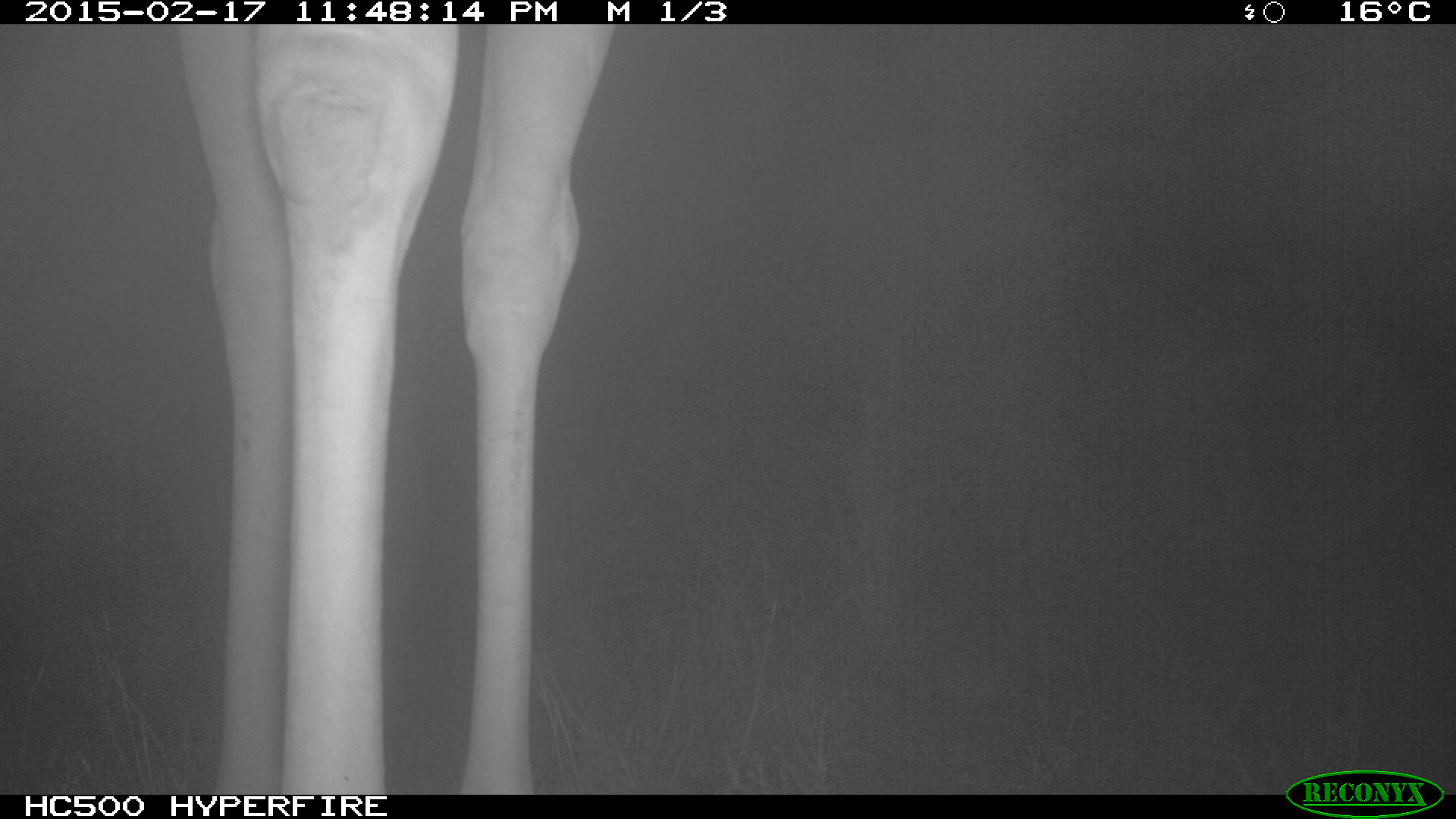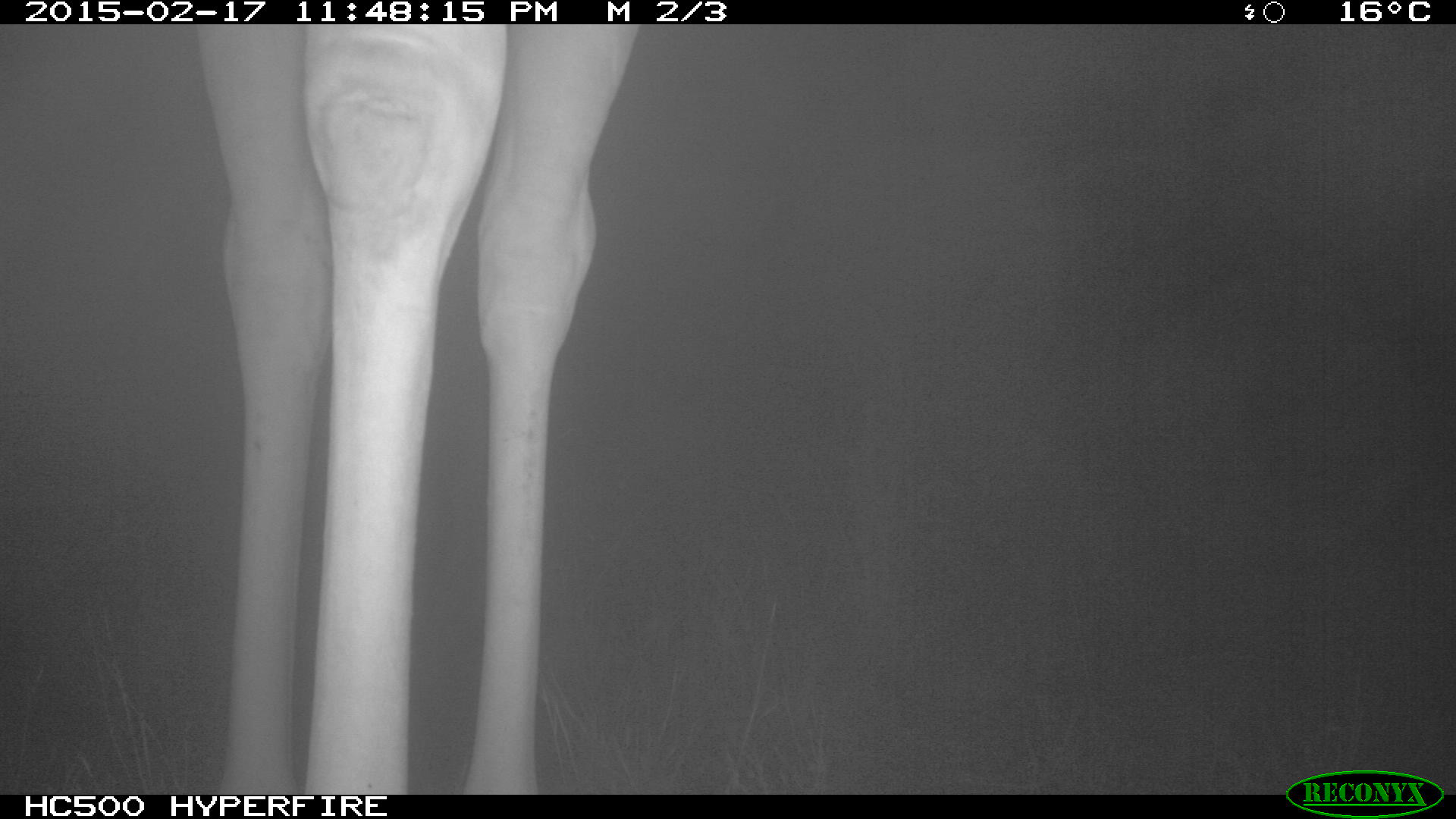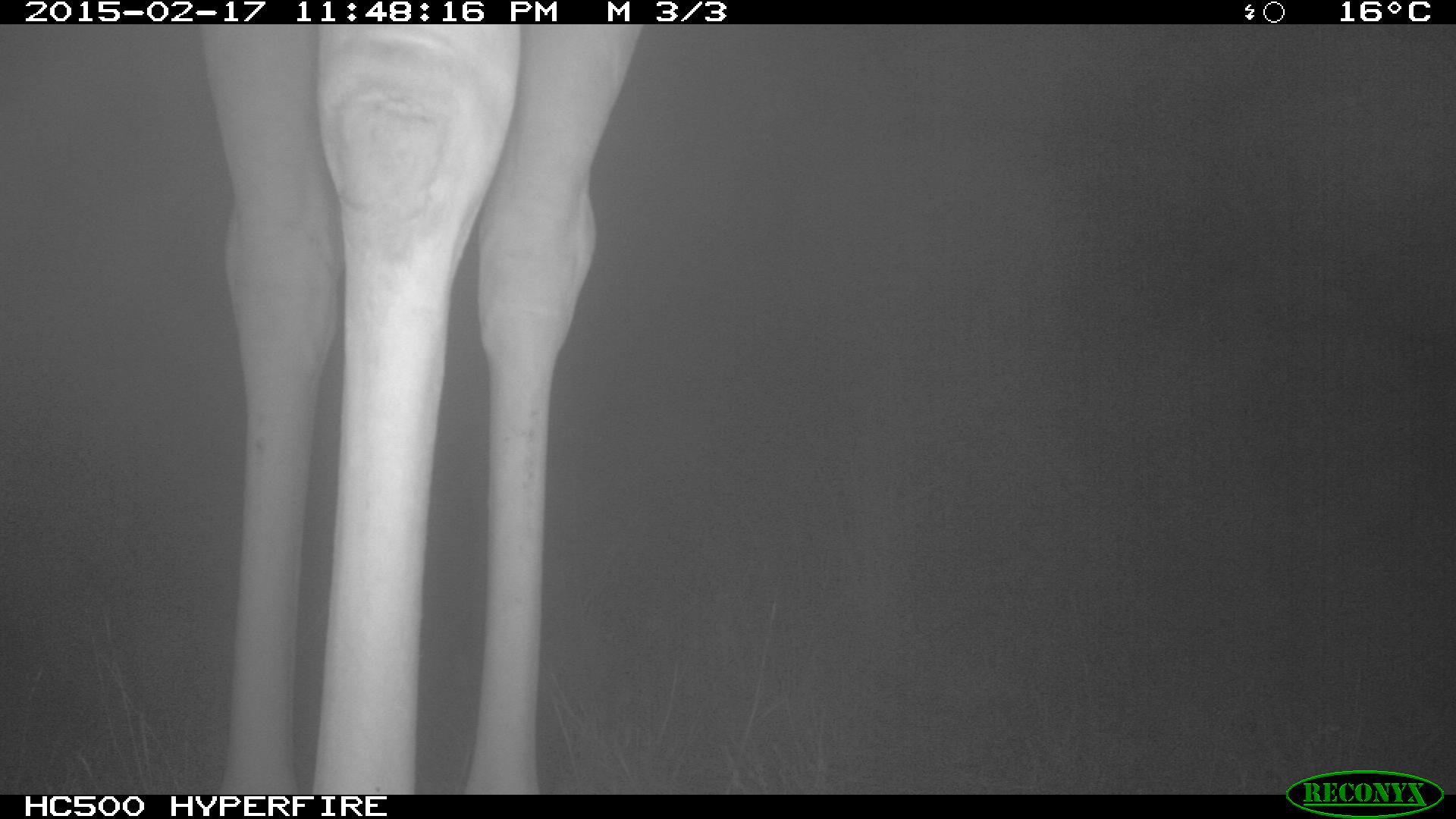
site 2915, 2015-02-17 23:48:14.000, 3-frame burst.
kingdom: Animalia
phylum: Chordata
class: Mammalia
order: Artiodactyla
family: Giraffidae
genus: Giraffa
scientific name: Giraffa camelopardalis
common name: giraffe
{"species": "Giraffa camelopardalis (giraffe)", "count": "1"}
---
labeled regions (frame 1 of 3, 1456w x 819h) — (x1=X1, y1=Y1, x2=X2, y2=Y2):
giraffa camelopardalis: (x1=172, y1=23, x2=609, y2=794)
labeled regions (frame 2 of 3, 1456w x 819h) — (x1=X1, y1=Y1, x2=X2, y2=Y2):
giraffa camelopardalis: (x1=189, y1=23, x2=635, y2=794)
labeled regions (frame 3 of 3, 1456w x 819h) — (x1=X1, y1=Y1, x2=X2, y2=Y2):
giraffa camelopardalis: (x1=189, y1=23, x2=635, y2=791)